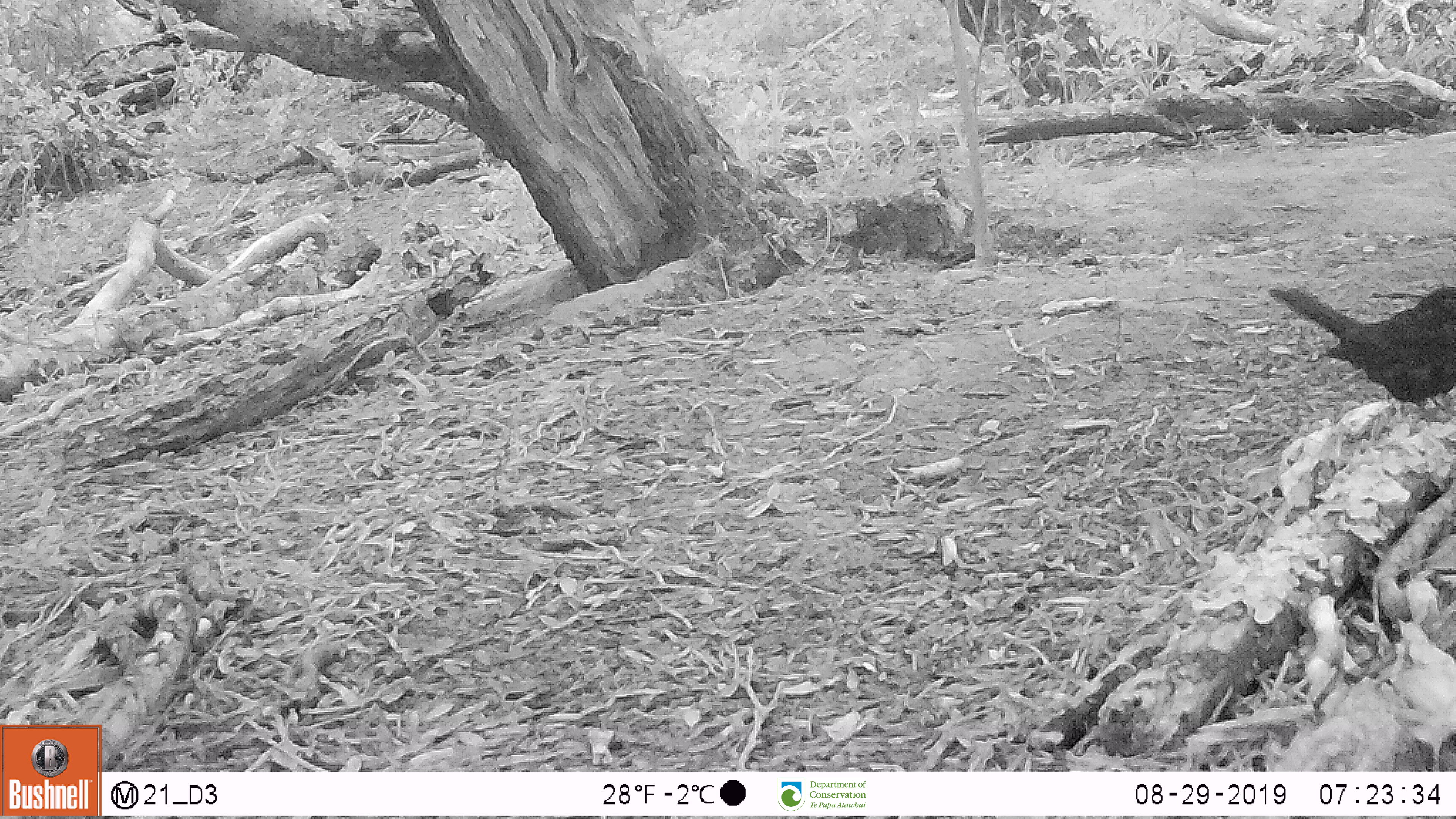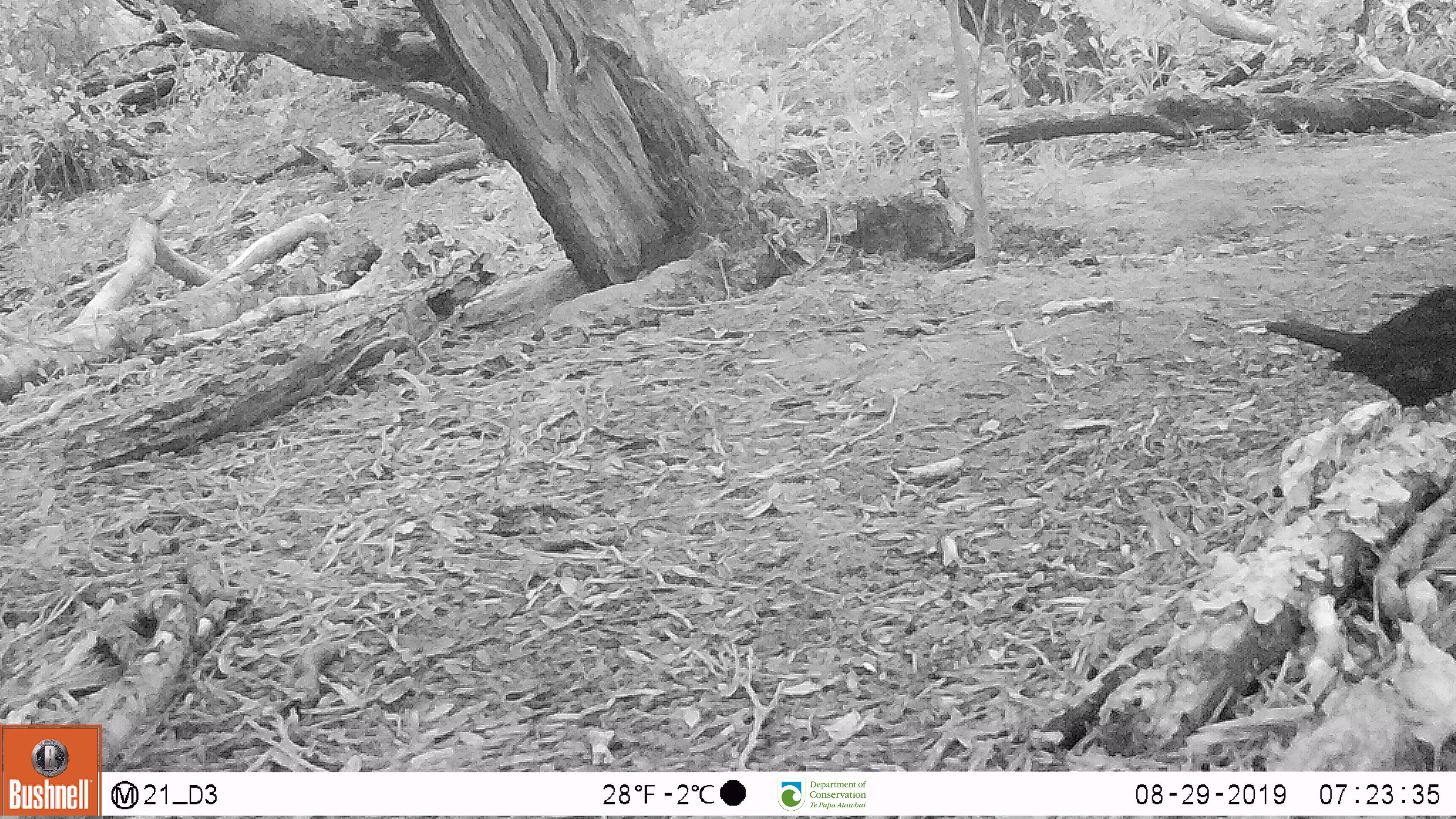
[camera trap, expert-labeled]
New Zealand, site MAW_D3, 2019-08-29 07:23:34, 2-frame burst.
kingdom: Animalia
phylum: Chordata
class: Aves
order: Passeriformes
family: Turdidae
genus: Turdus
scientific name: Turdus merula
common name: eurasian blackbird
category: blackbird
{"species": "blackbird (eurasian blackbird) (Turdus merula)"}